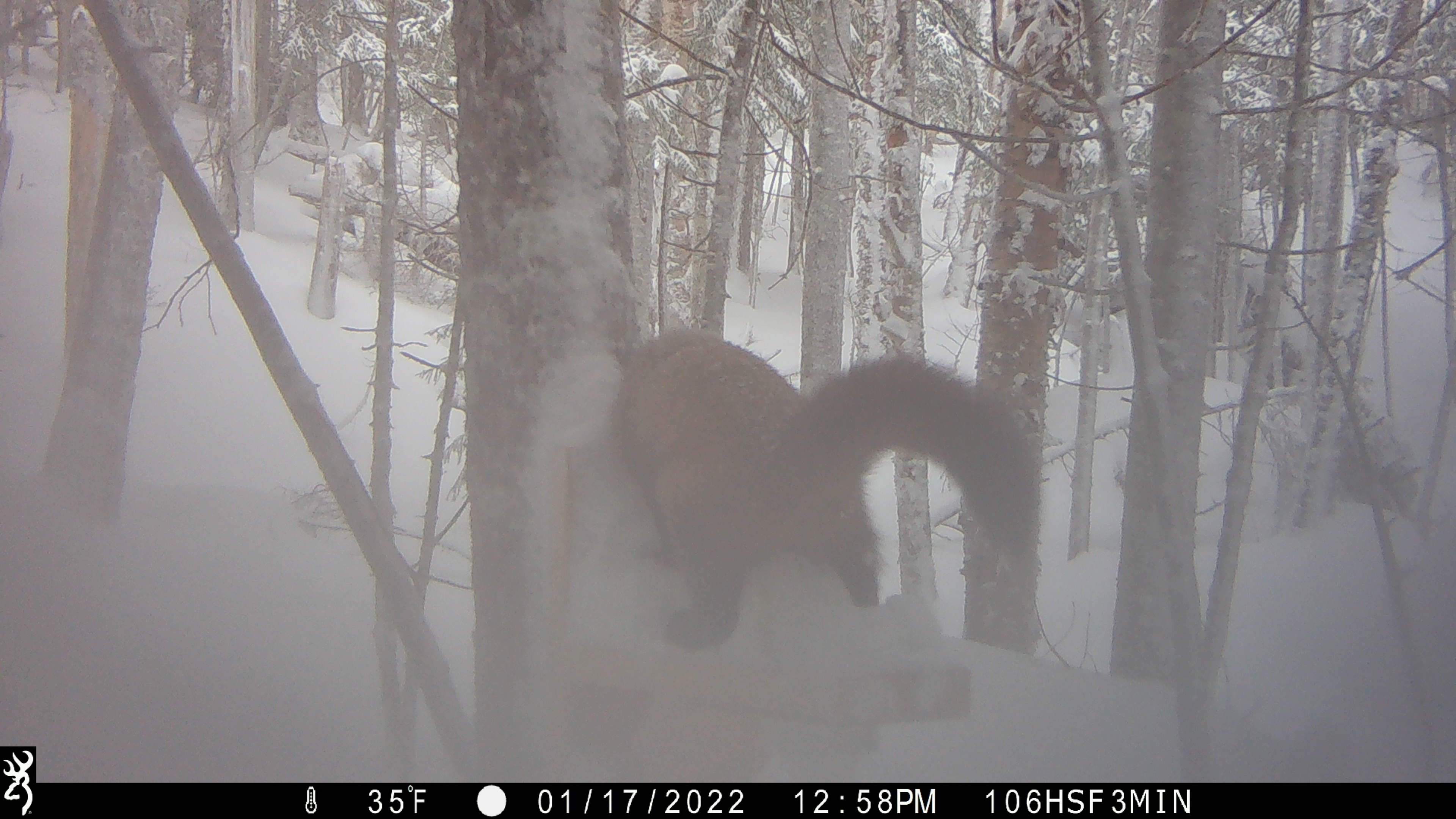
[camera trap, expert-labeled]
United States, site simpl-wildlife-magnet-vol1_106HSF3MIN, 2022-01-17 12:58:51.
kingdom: Animalia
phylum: Chordata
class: Mammalia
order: Carnivora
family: Mustelidae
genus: Martes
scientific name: Martes americana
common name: american marten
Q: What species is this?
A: American marten (Martes americana).